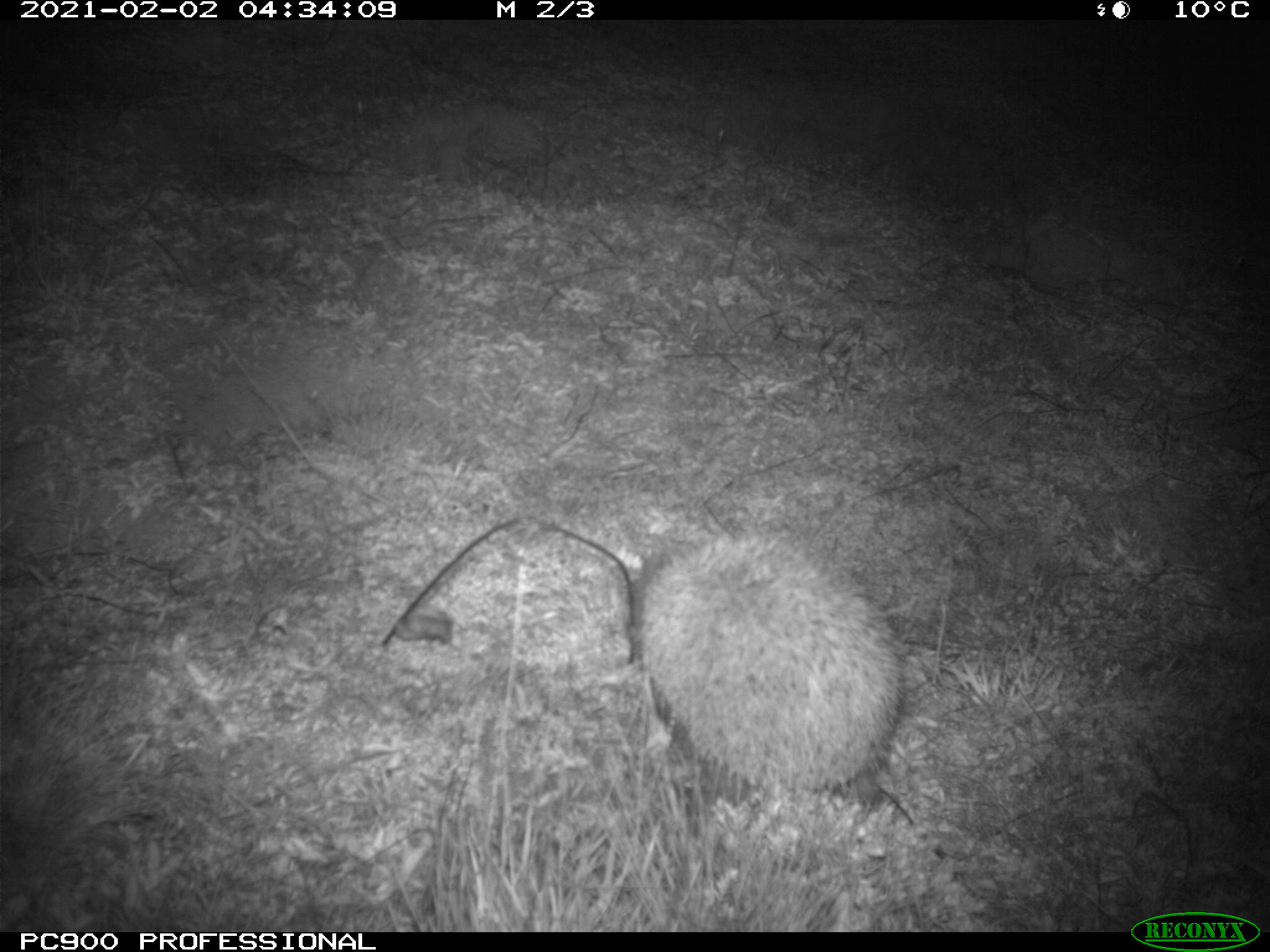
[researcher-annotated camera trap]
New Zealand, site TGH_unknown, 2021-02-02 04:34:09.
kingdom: Animalia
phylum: Chordata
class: Mammalia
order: Eulipotyphla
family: Erinaceidae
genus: Erinaceus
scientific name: Erinaceus europaeus europaeus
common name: european hedgehog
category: hedgehog